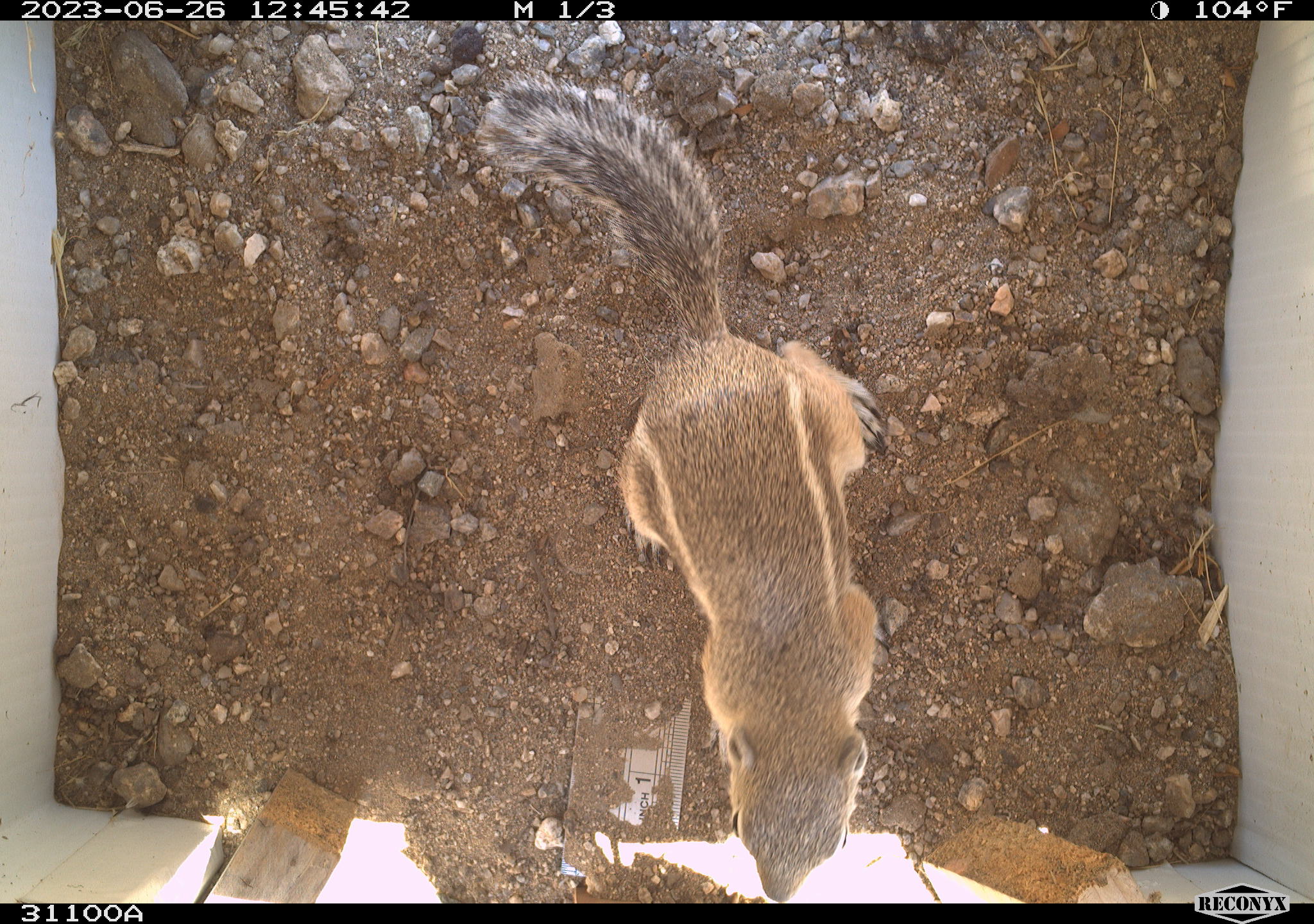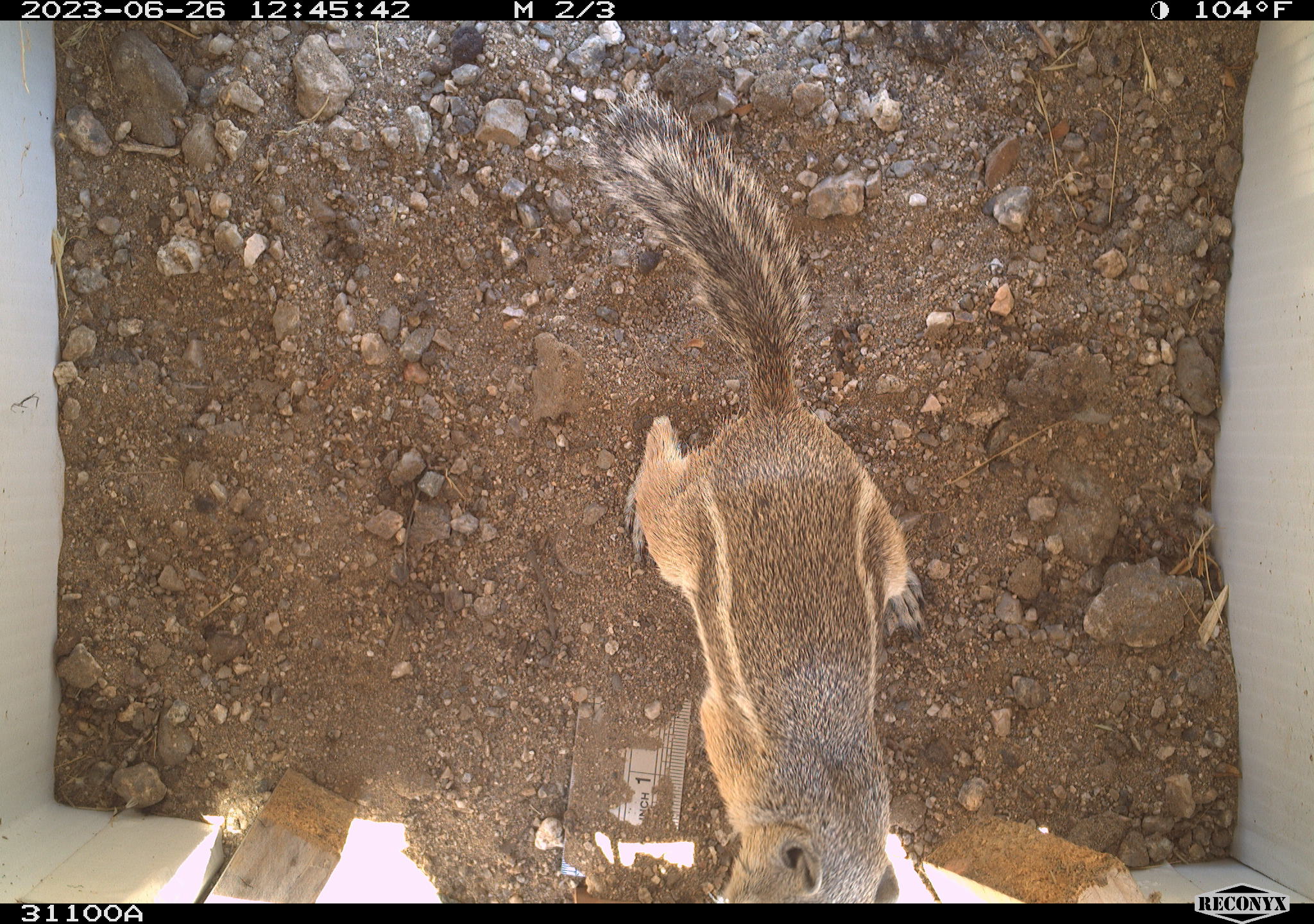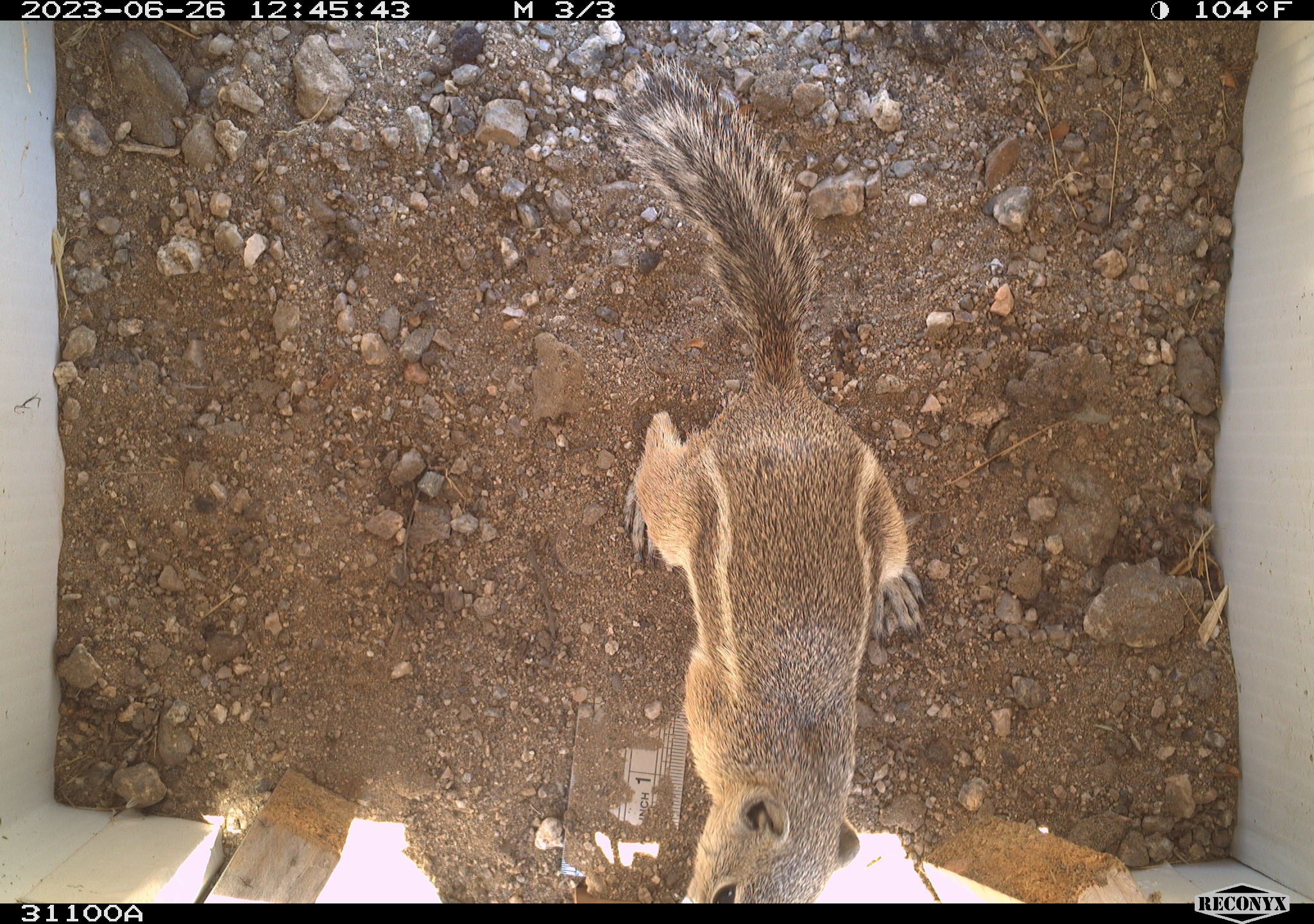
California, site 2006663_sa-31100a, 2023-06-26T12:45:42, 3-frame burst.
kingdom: Animalia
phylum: Chordata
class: Mammalia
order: Rodentia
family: Sciuridae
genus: Ammospermophilus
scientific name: Ammospermophilus leucurus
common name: white-tailed antelope squirrel